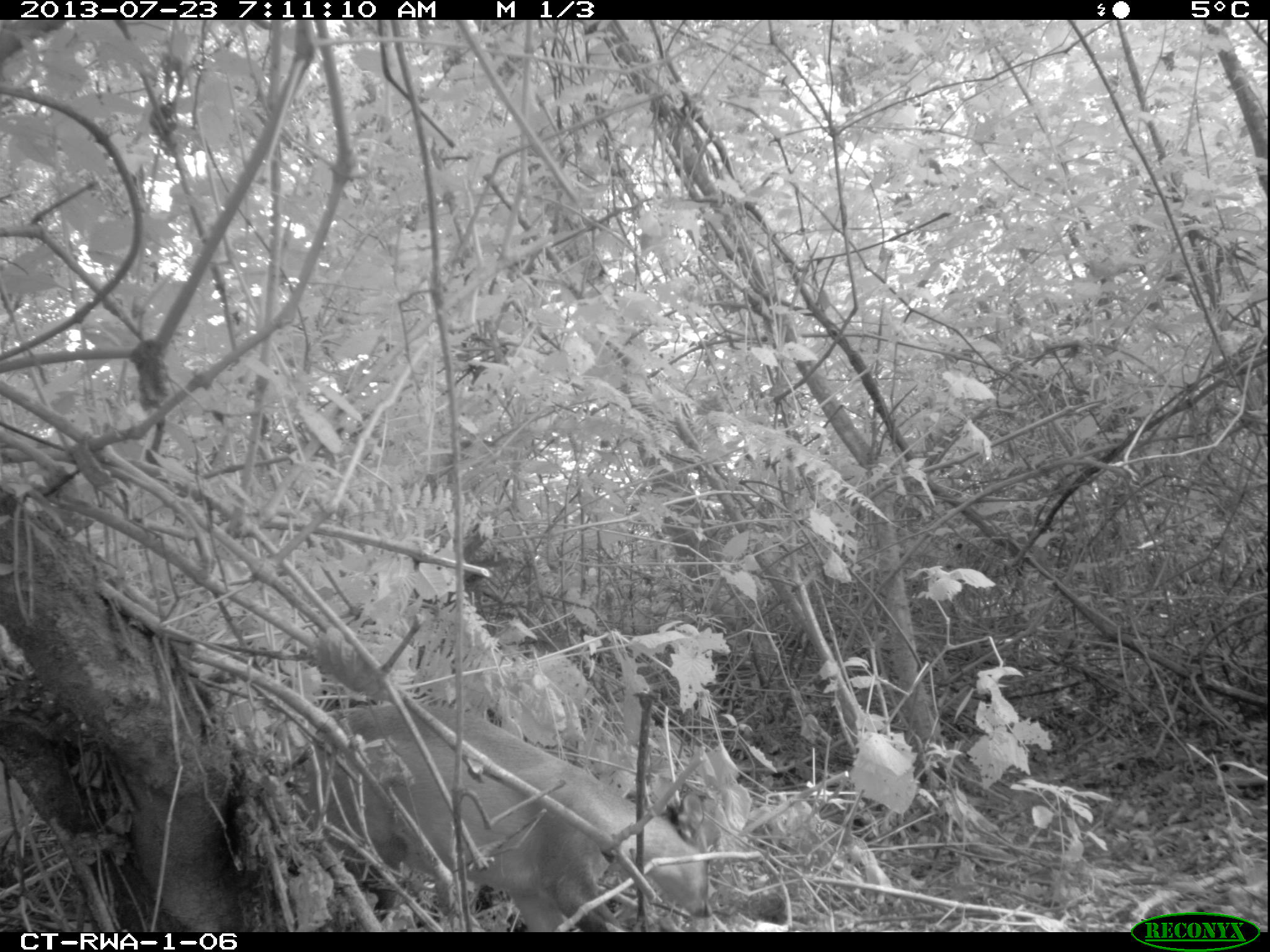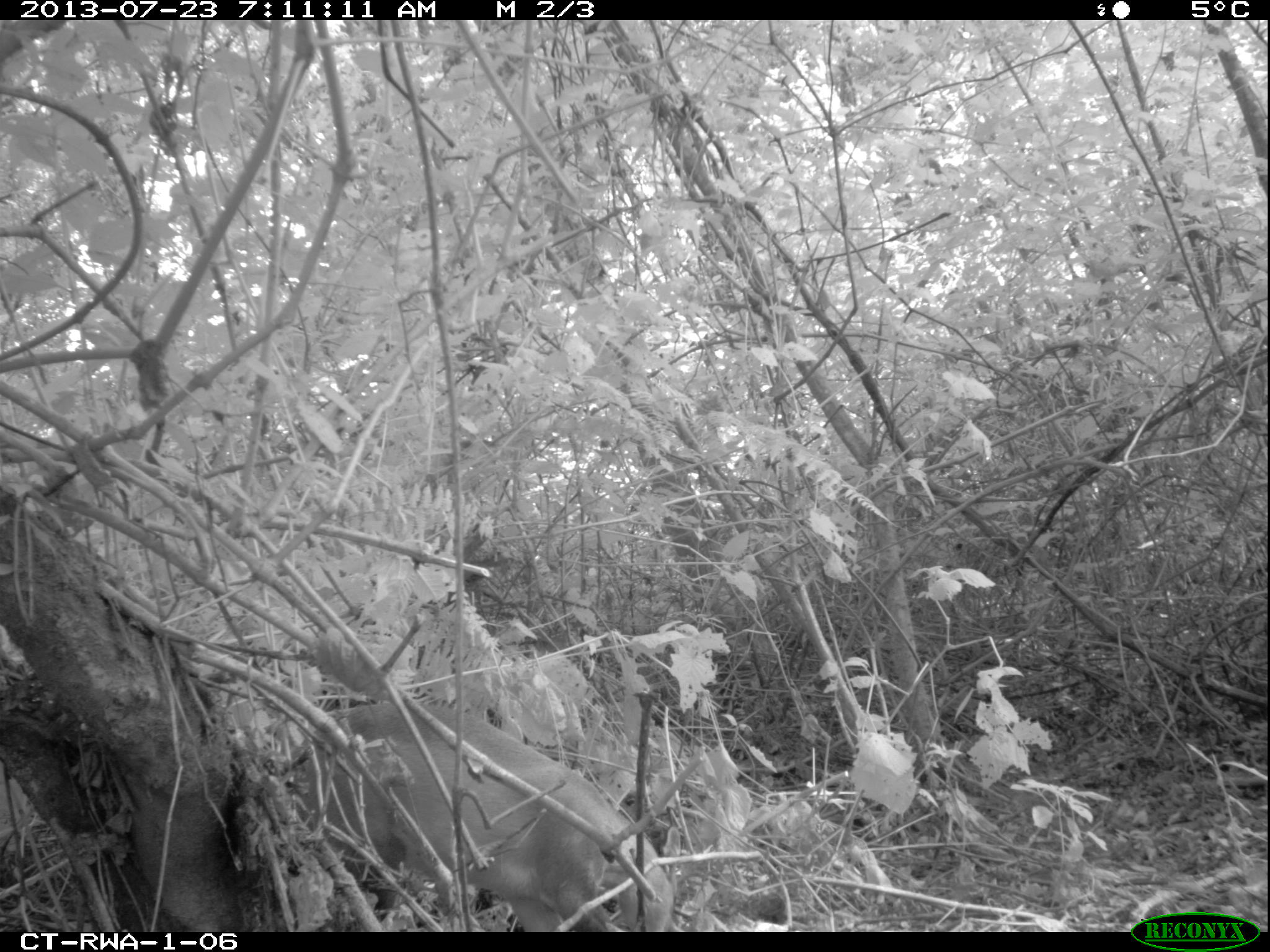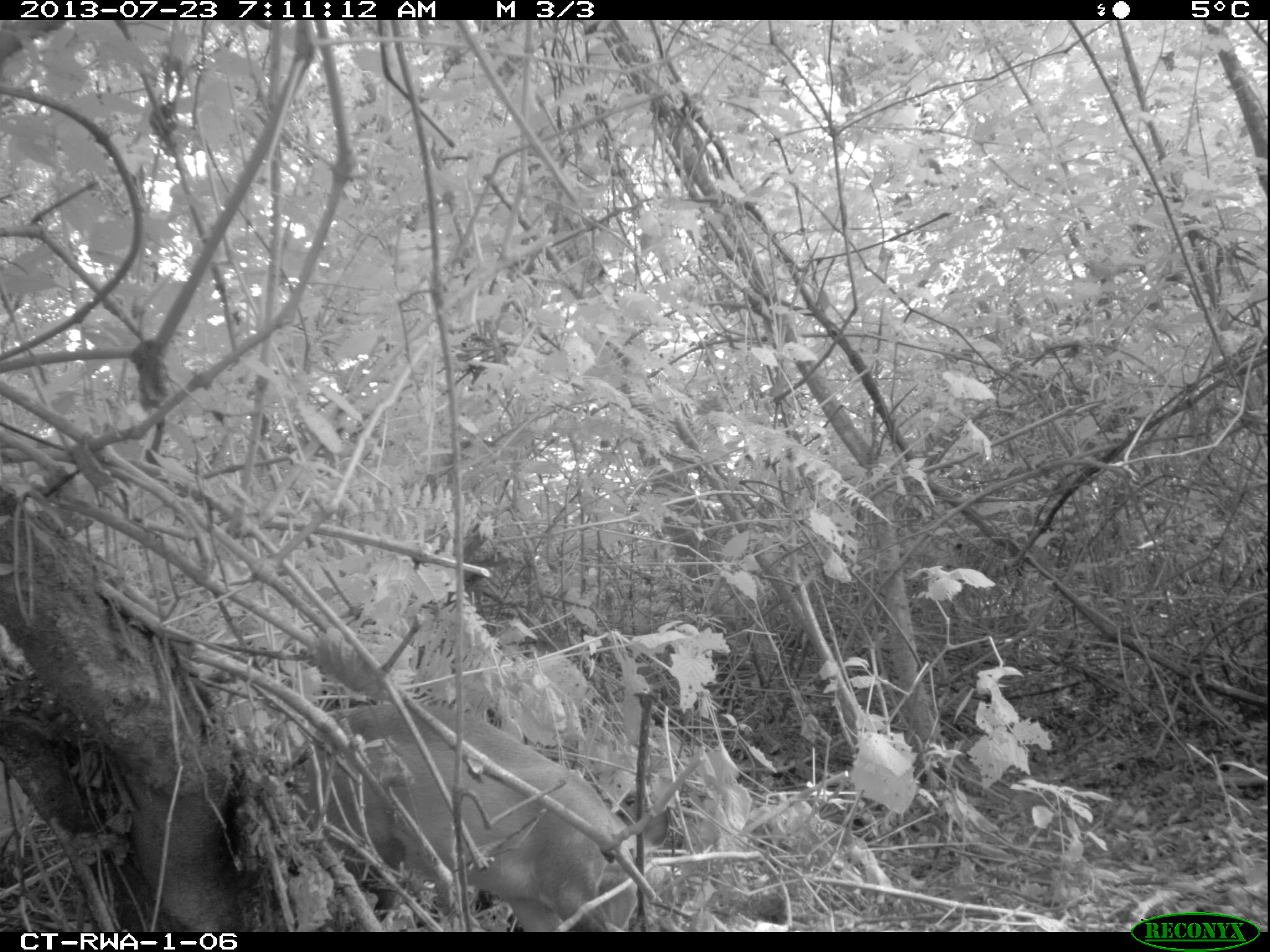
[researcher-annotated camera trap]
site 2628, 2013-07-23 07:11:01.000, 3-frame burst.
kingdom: Animalia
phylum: Chordata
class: Mammalia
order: Artiodactyla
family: Bovidae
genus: Cephalophus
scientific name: Cephalophus nigrifrons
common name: black-fronted duiker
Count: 1.